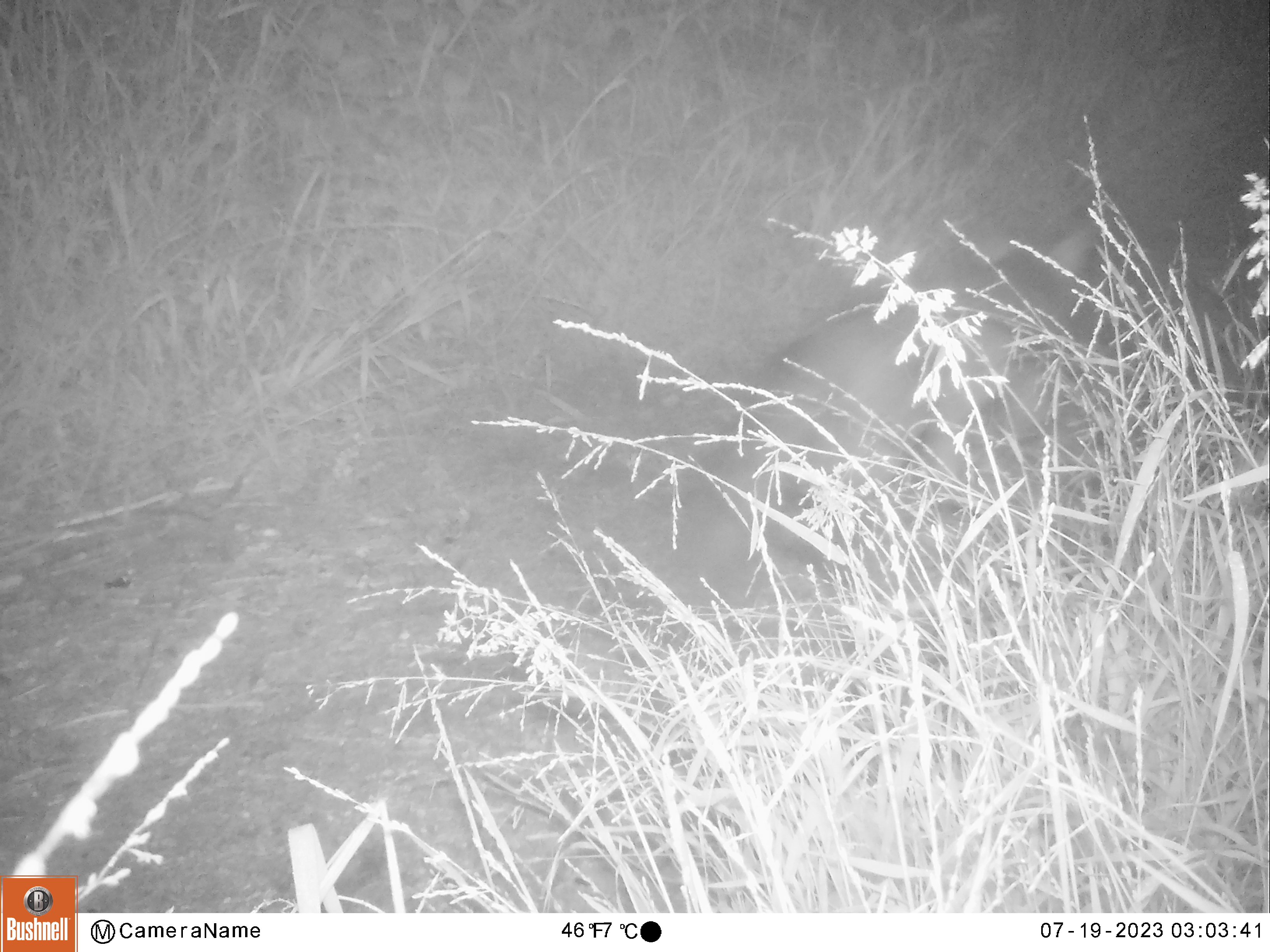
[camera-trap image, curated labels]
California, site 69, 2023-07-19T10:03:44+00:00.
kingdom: Animalia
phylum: Chordata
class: Mammalia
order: Carnivora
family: Canidae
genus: Urocyon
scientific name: Urocyon cinereoargenteus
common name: gray fox